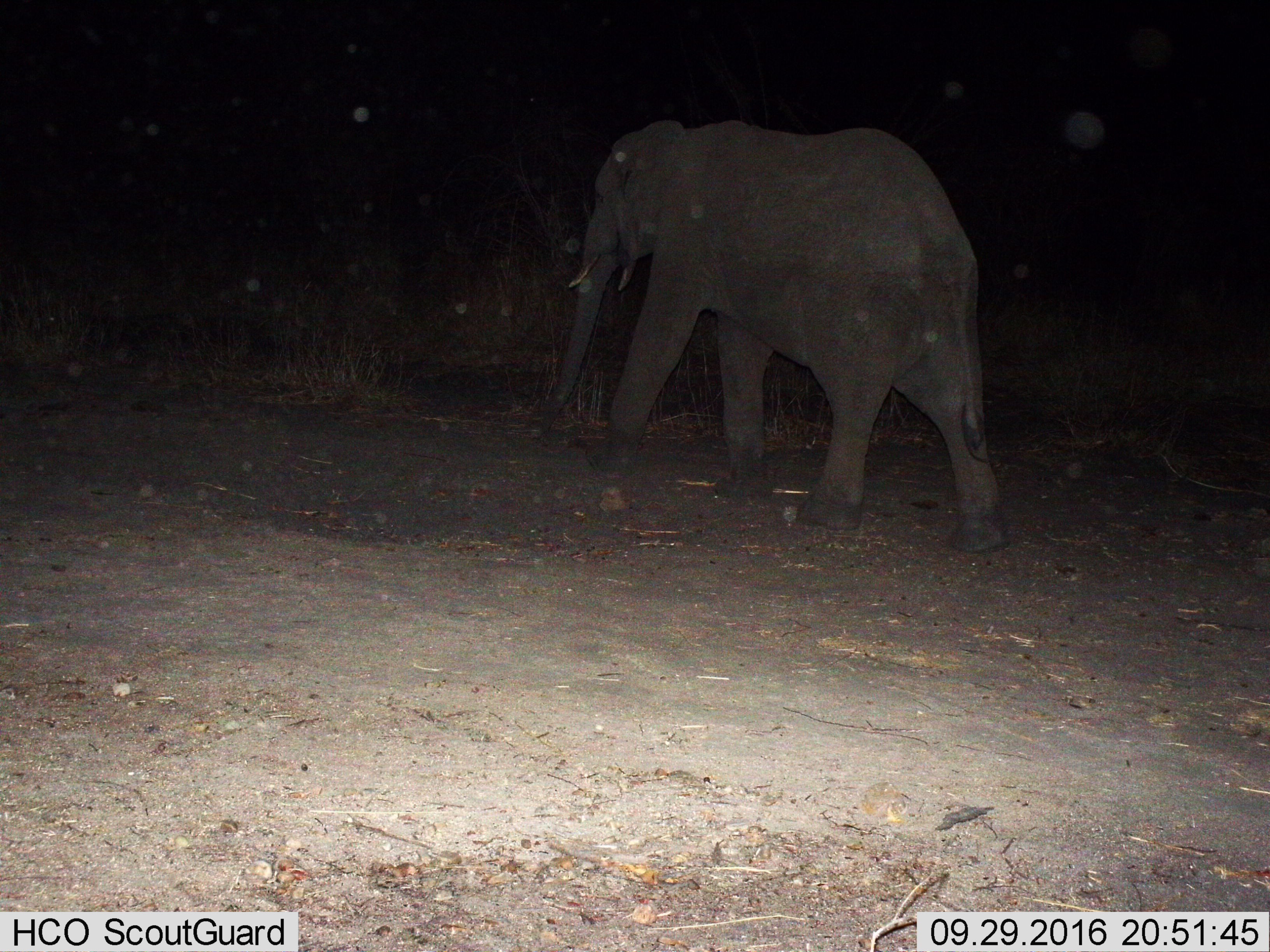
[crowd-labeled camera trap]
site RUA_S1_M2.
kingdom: Animalia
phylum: Chordata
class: Mammalia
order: Proboscidea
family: Elephantidae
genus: Loxodonta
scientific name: Loxodonta africana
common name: african bush elephant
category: elephant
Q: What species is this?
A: Elephant (african bush elephant) (Loxodonta africana).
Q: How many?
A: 1.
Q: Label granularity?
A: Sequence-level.